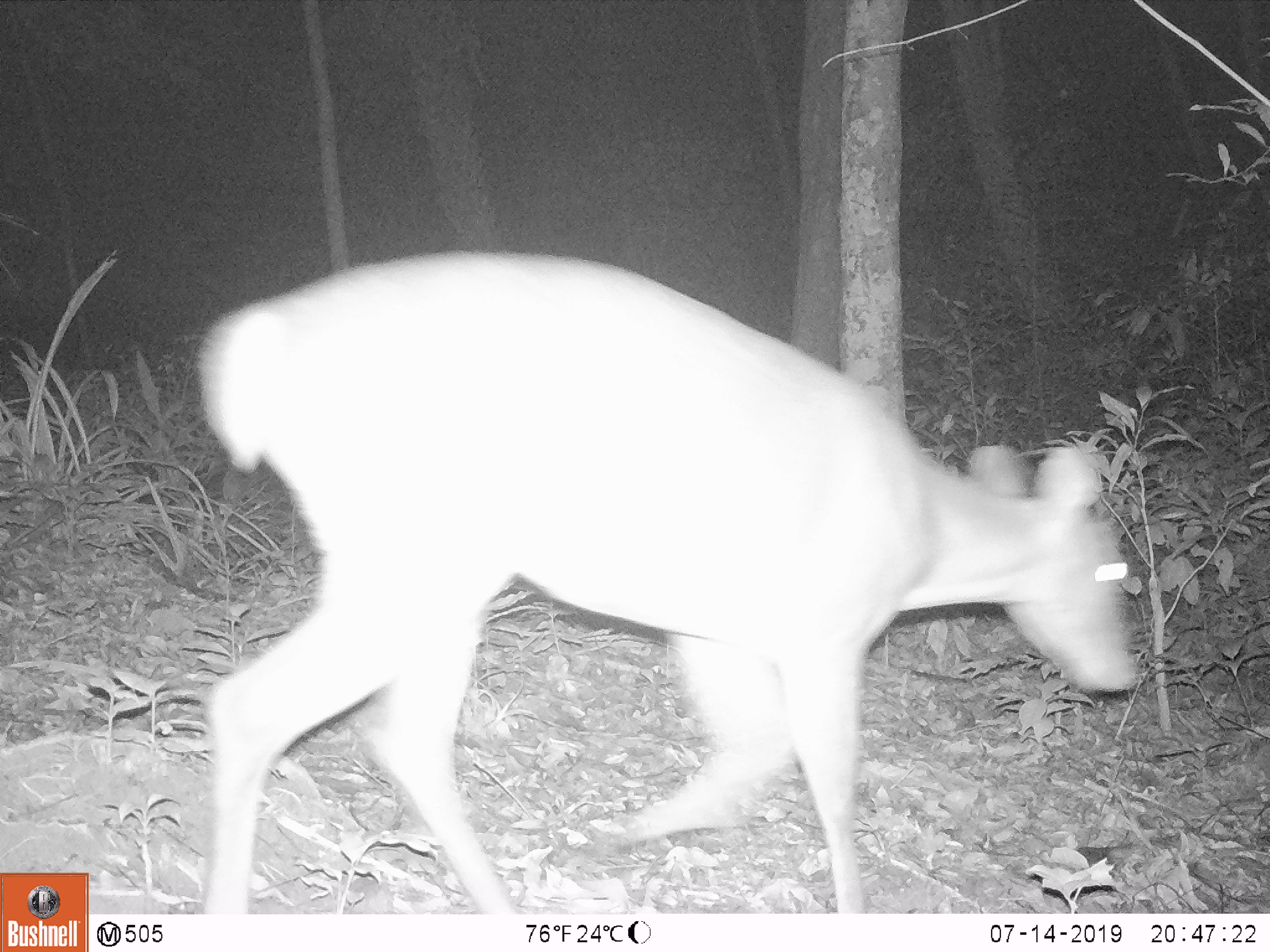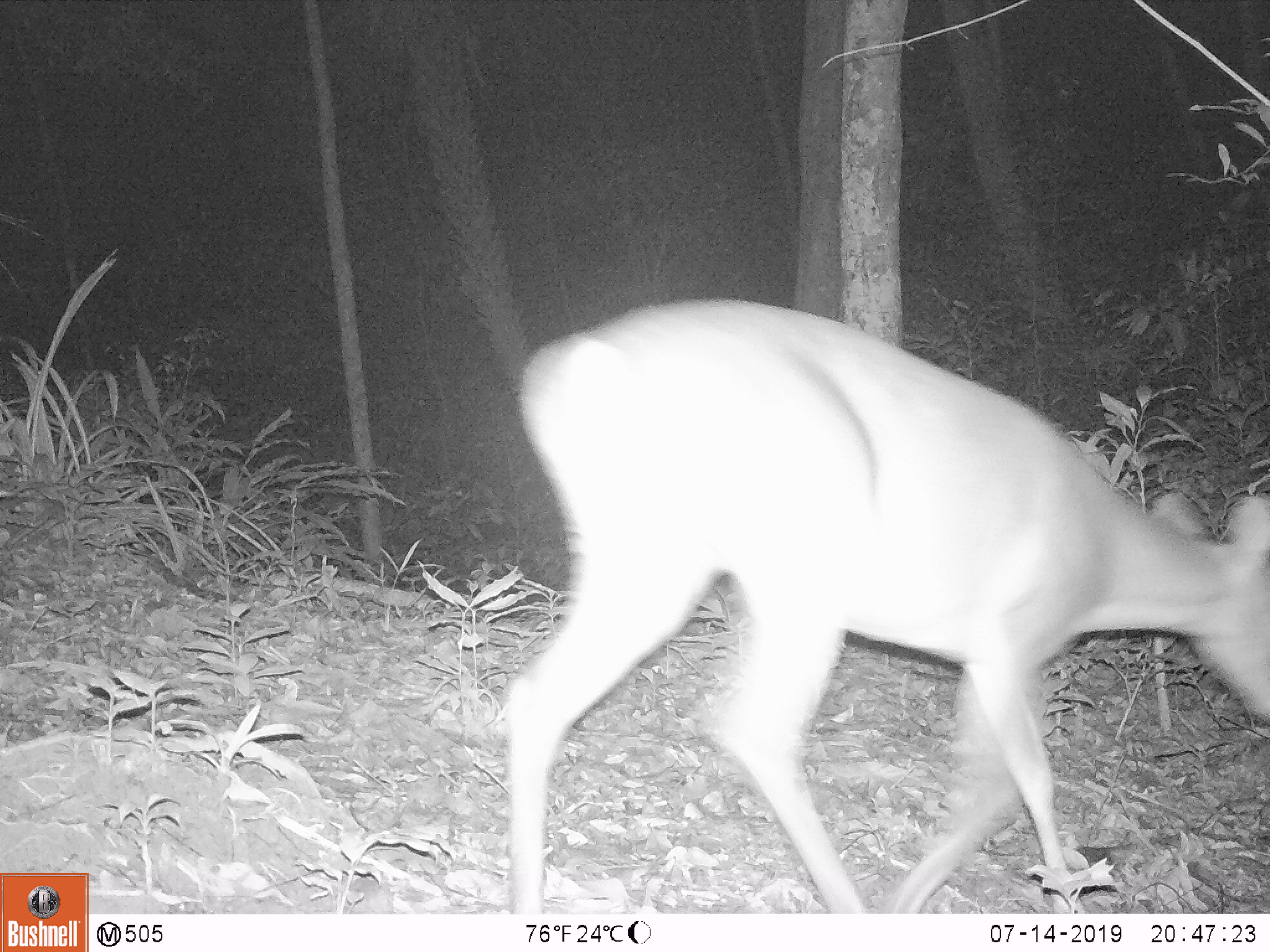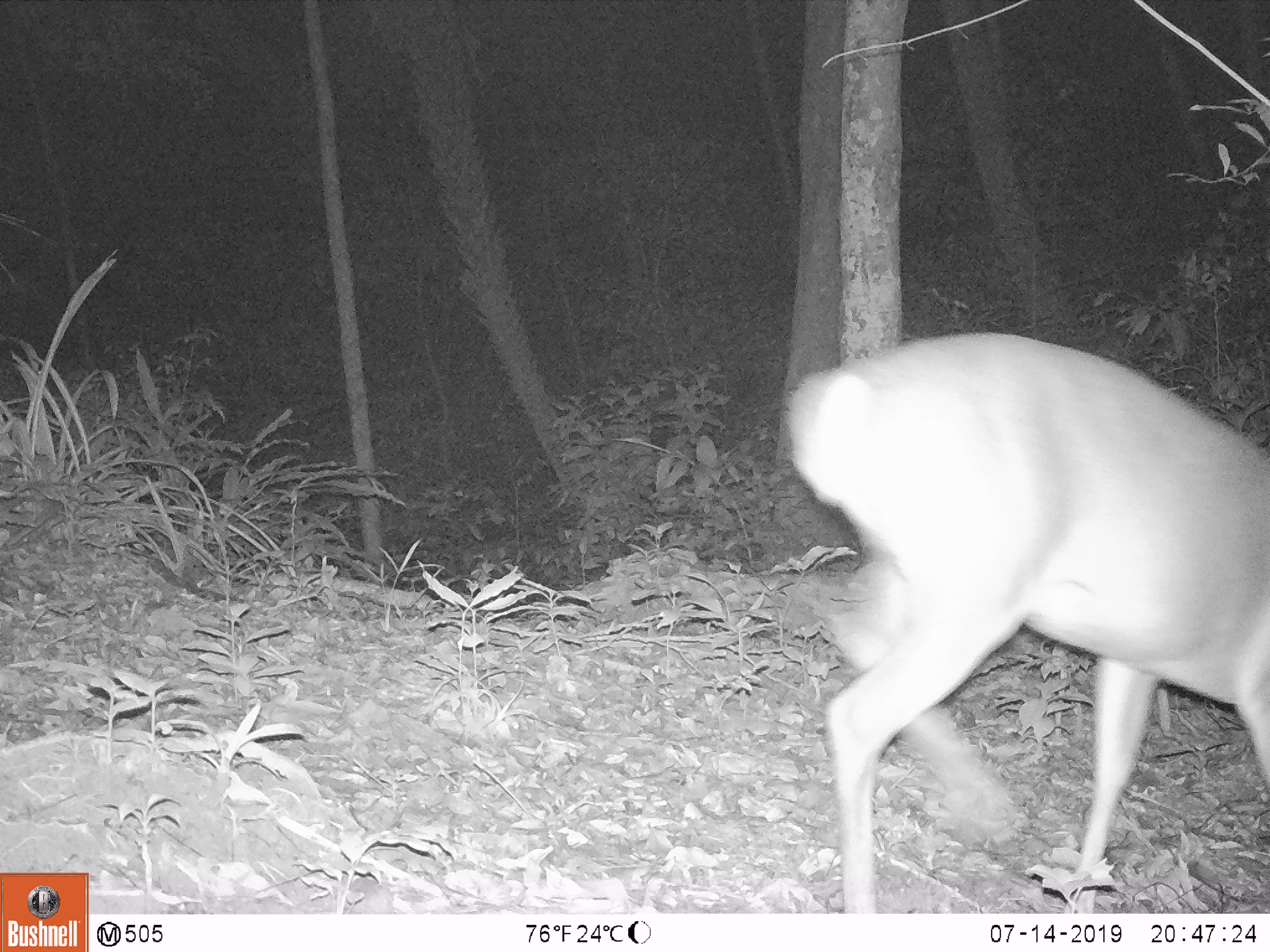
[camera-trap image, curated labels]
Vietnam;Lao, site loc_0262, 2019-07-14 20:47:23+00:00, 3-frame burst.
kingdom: Animalia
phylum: Chordata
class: Mammalia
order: Artiodactyla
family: Cervidae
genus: Muntiacus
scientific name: Muntiacus vuquangensis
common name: large-antlered muntjac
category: large antlered muntjac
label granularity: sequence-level